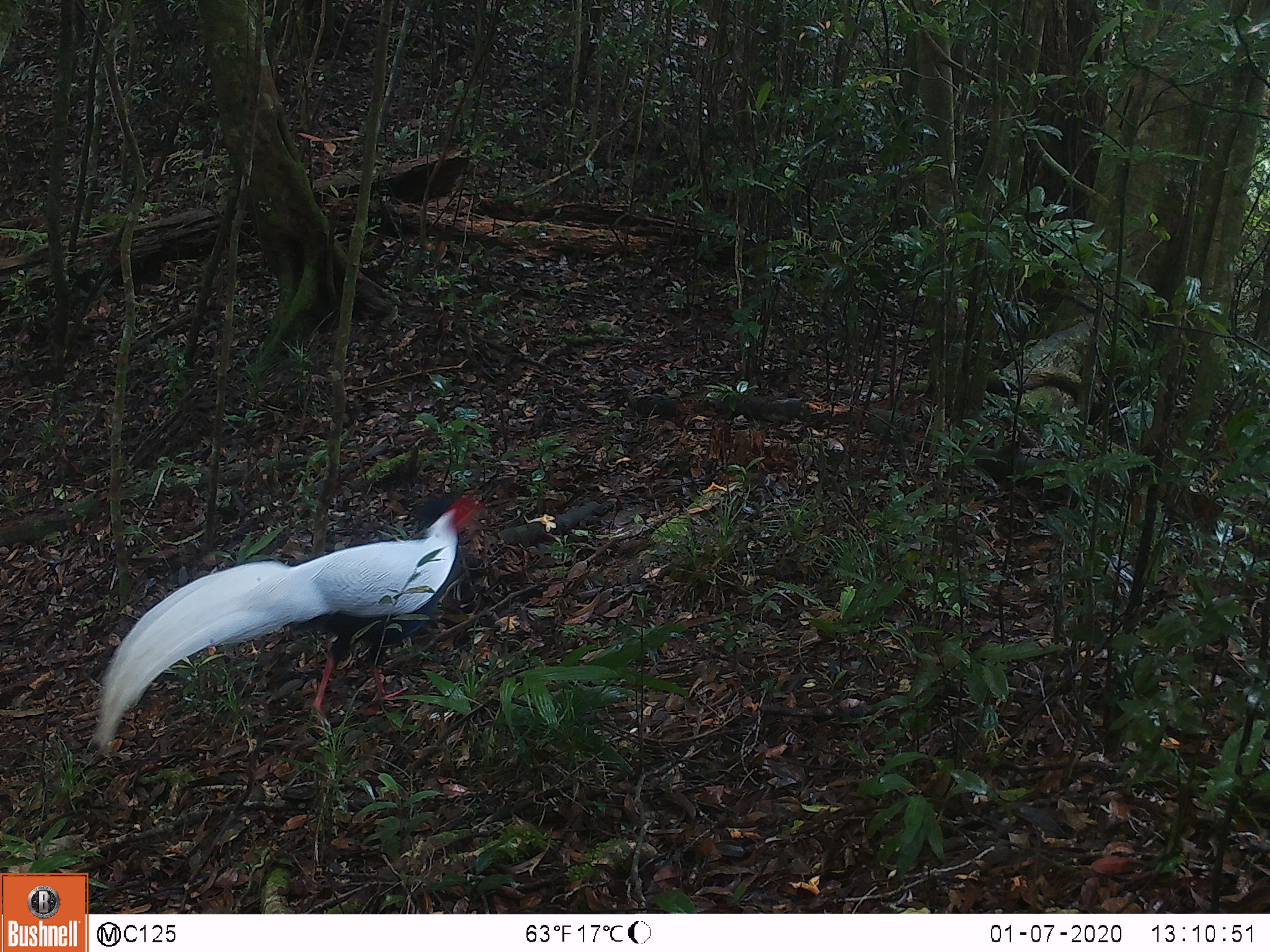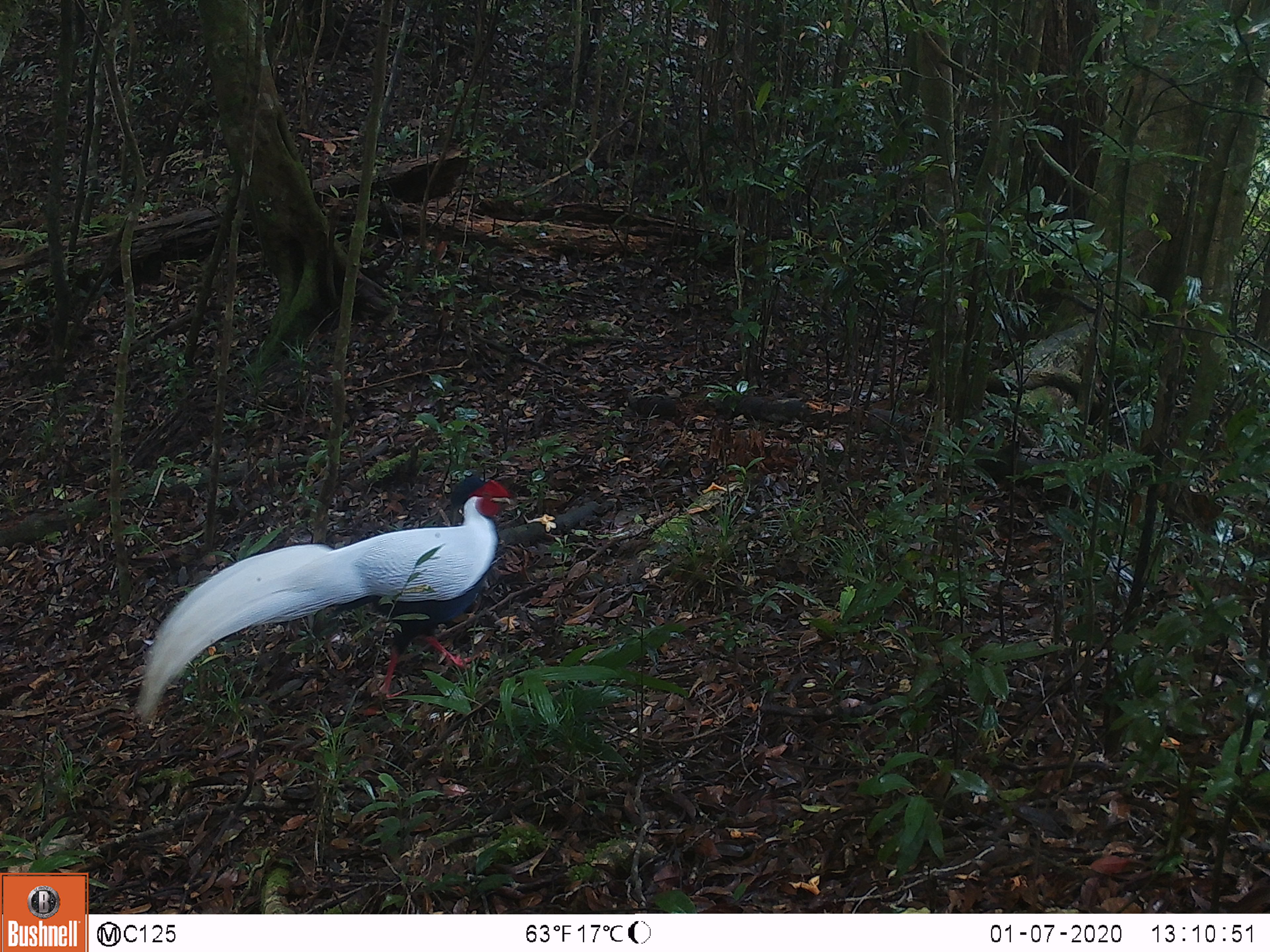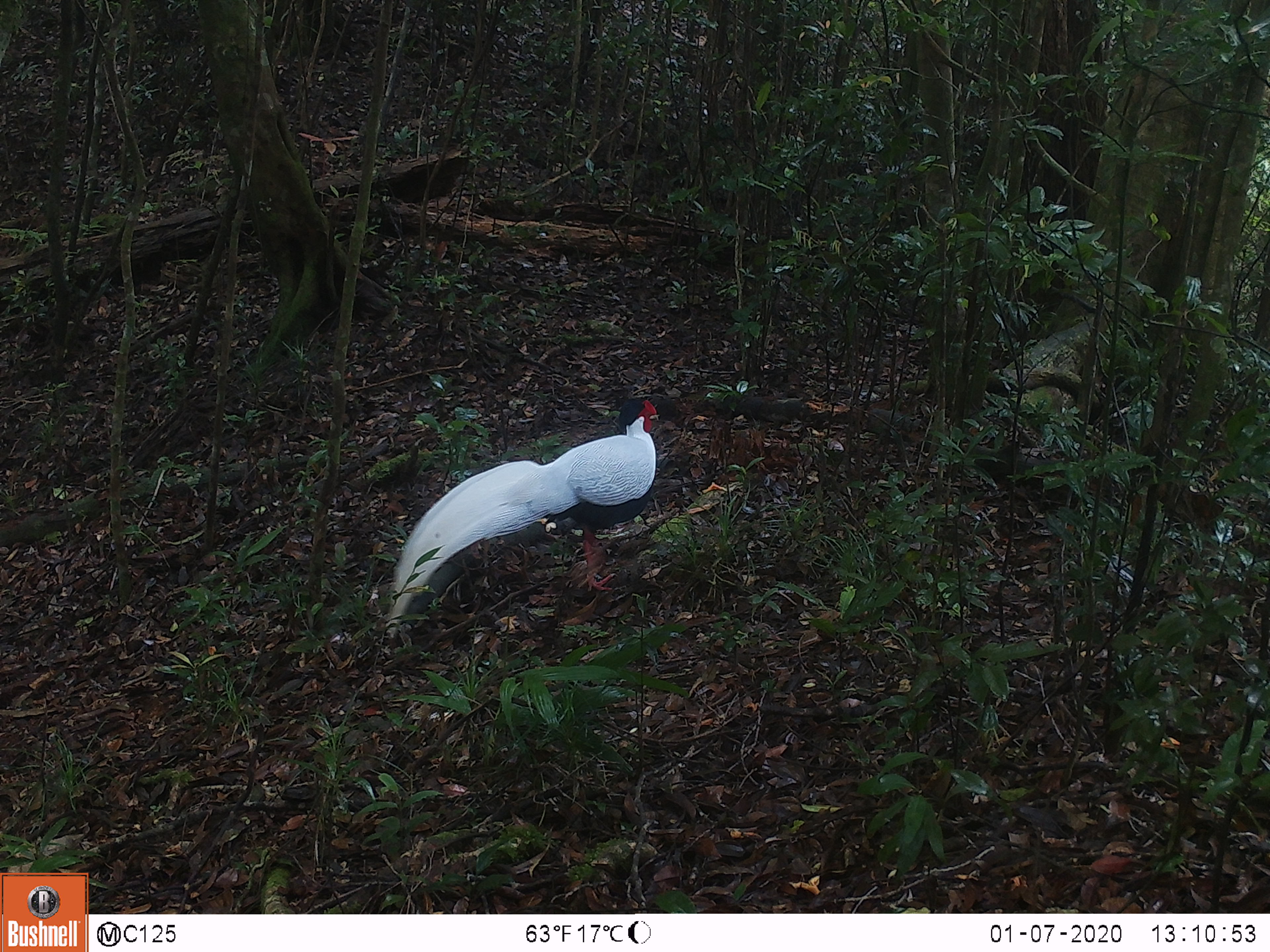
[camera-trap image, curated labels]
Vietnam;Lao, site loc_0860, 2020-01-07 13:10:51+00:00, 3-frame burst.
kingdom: Animalia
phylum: Chordata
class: Aves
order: Galliformes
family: Phasianidae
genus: Lophura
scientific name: Lophura nycthemera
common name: silver pheasant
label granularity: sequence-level